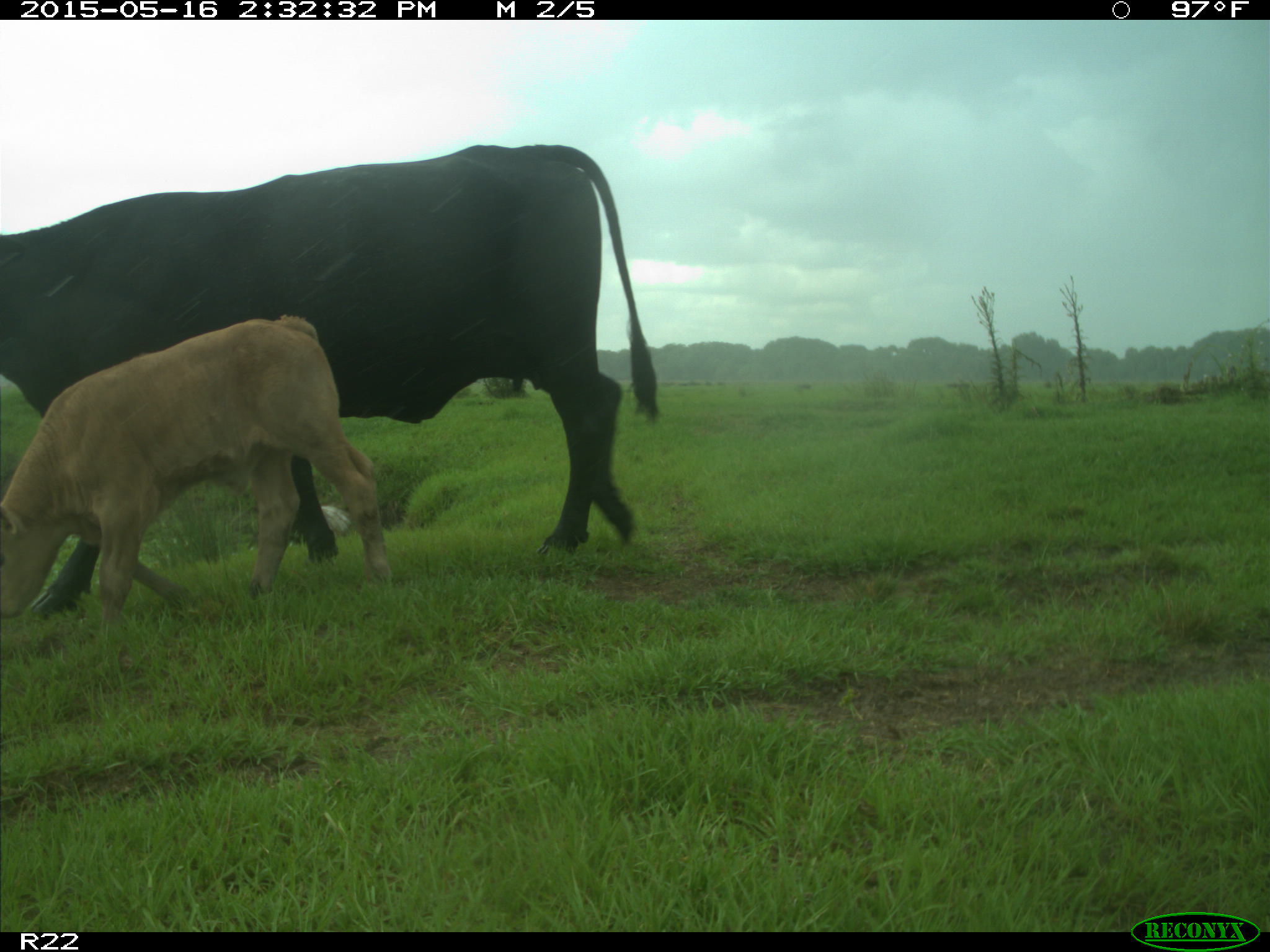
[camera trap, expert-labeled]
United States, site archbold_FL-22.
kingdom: Animalia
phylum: Chordata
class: Mammalia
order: Artiodactyla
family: Bovidae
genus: Bos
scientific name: Bos taurus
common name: domestic cow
Bos taurus (domestic cow).